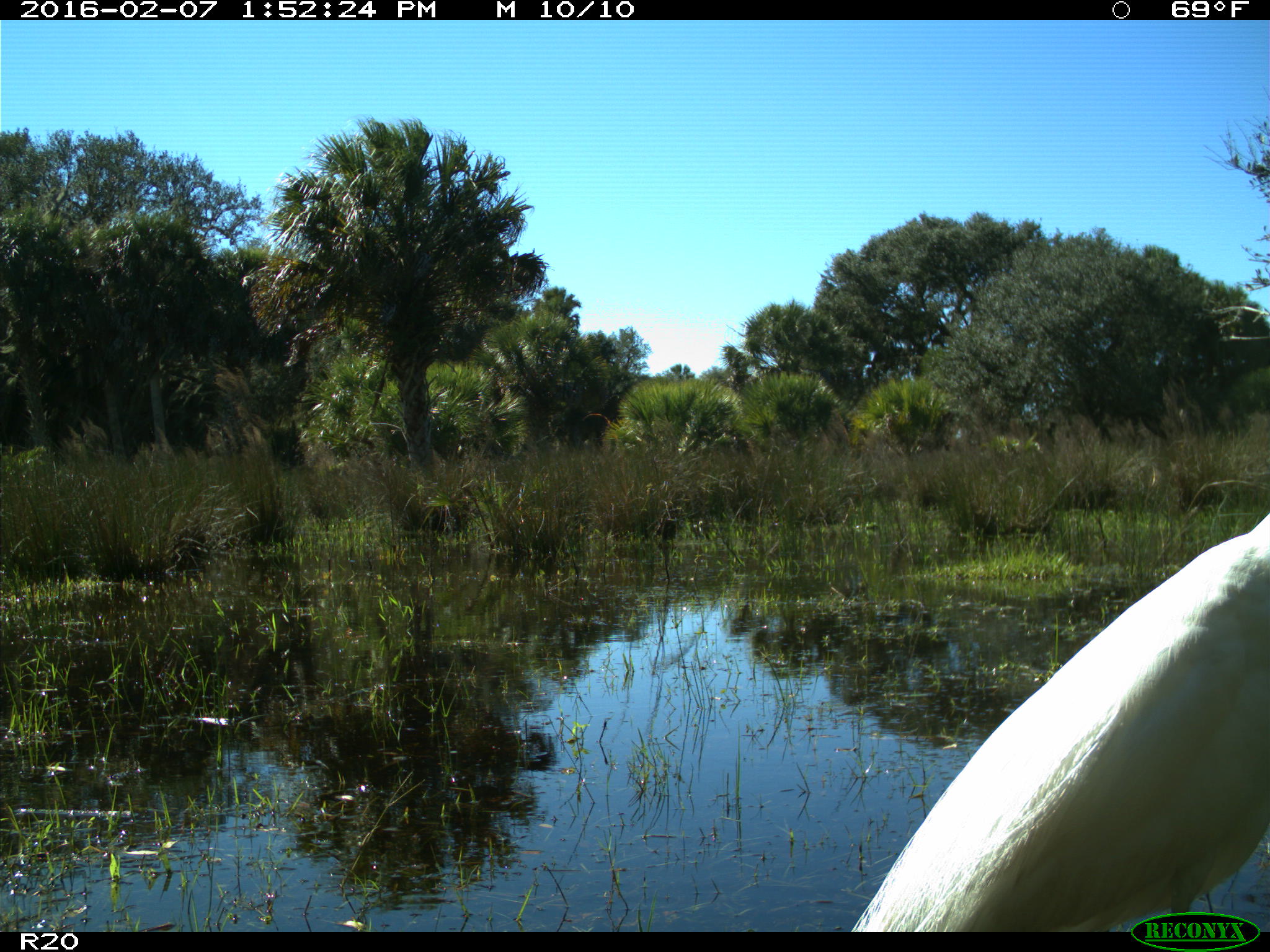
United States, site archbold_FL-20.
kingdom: Animalia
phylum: Chordata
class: Aves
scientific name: Aves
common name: birds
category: unidentified bird